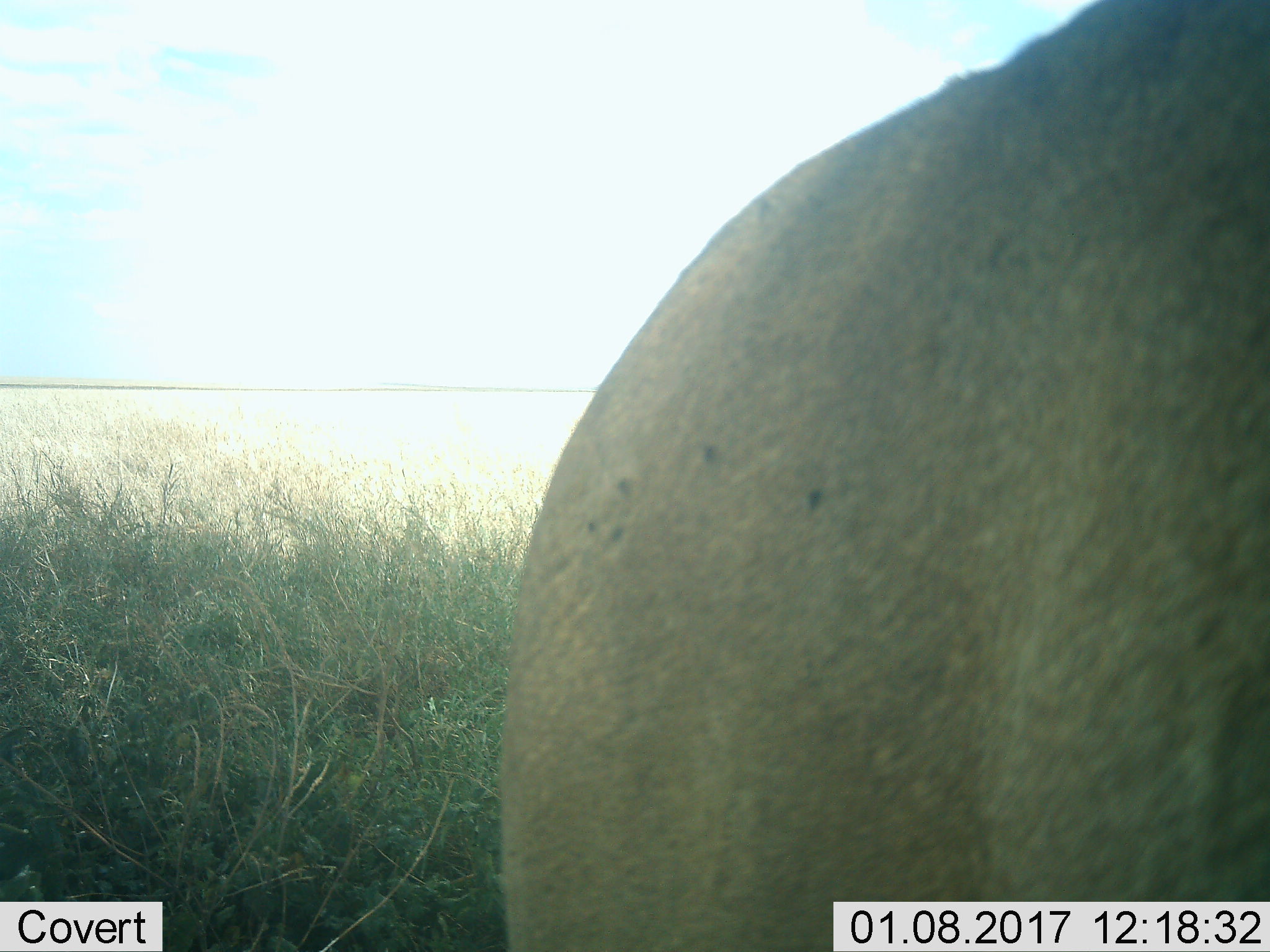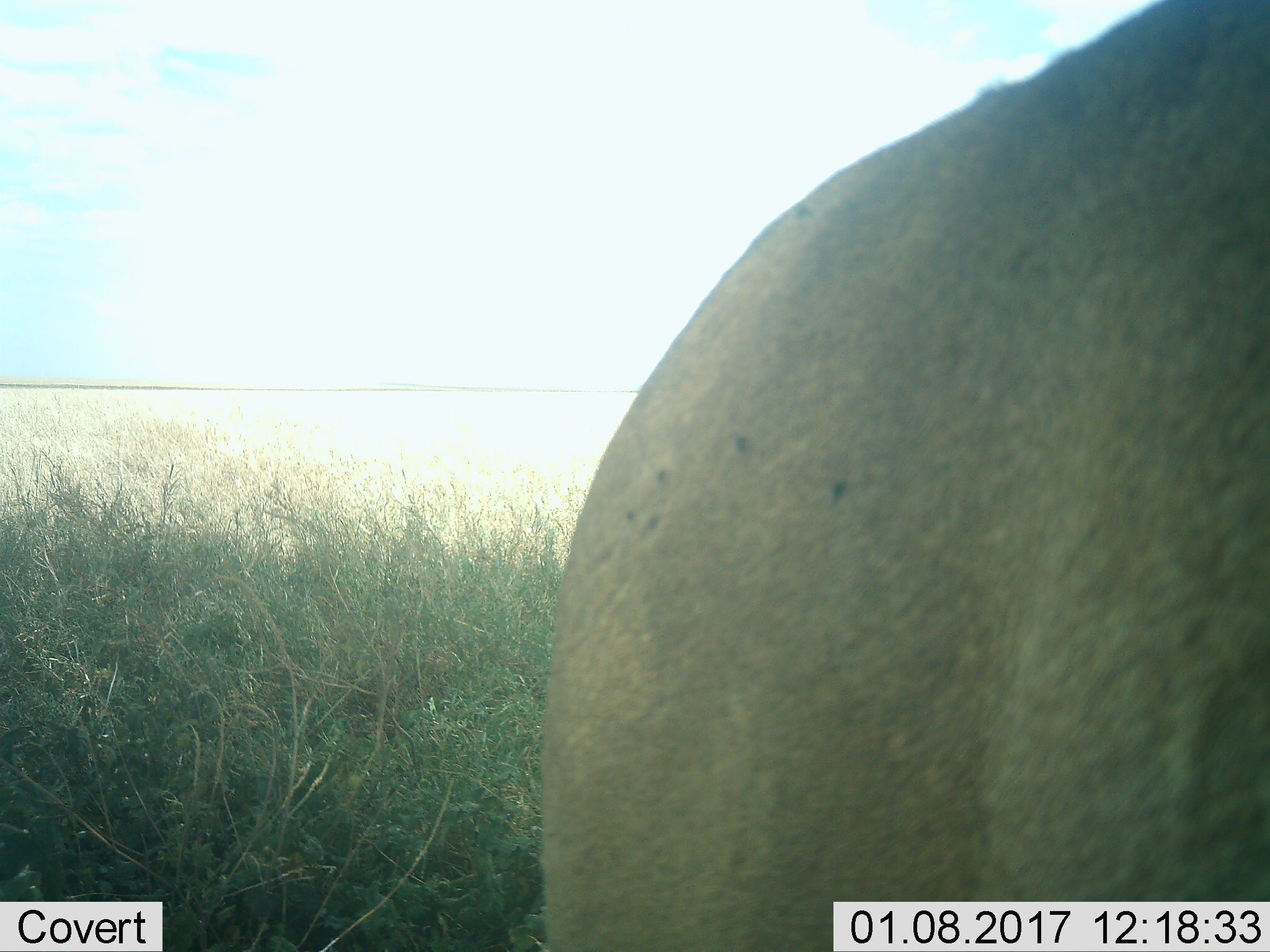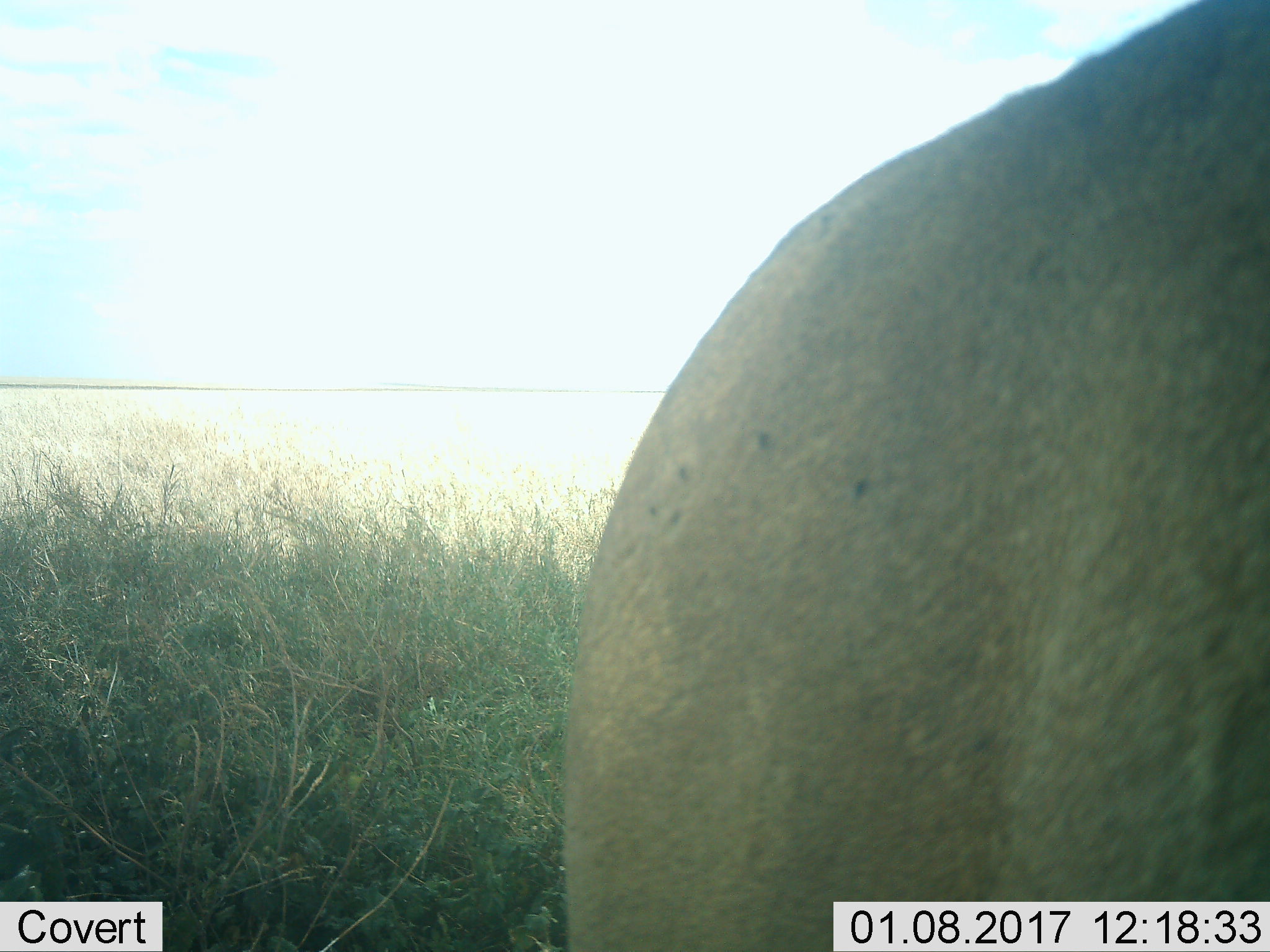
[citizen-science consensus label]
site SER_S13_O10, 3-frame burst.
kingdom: Animalia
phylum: Chordata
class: Mammalia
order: Artiodactyla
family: Bovidae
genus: Alcelaphus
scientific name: Alcelaphus buselaphus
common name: hartebeest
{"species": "hartebeest (Alcelaphus buselaphus)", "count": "1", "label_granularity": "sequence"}